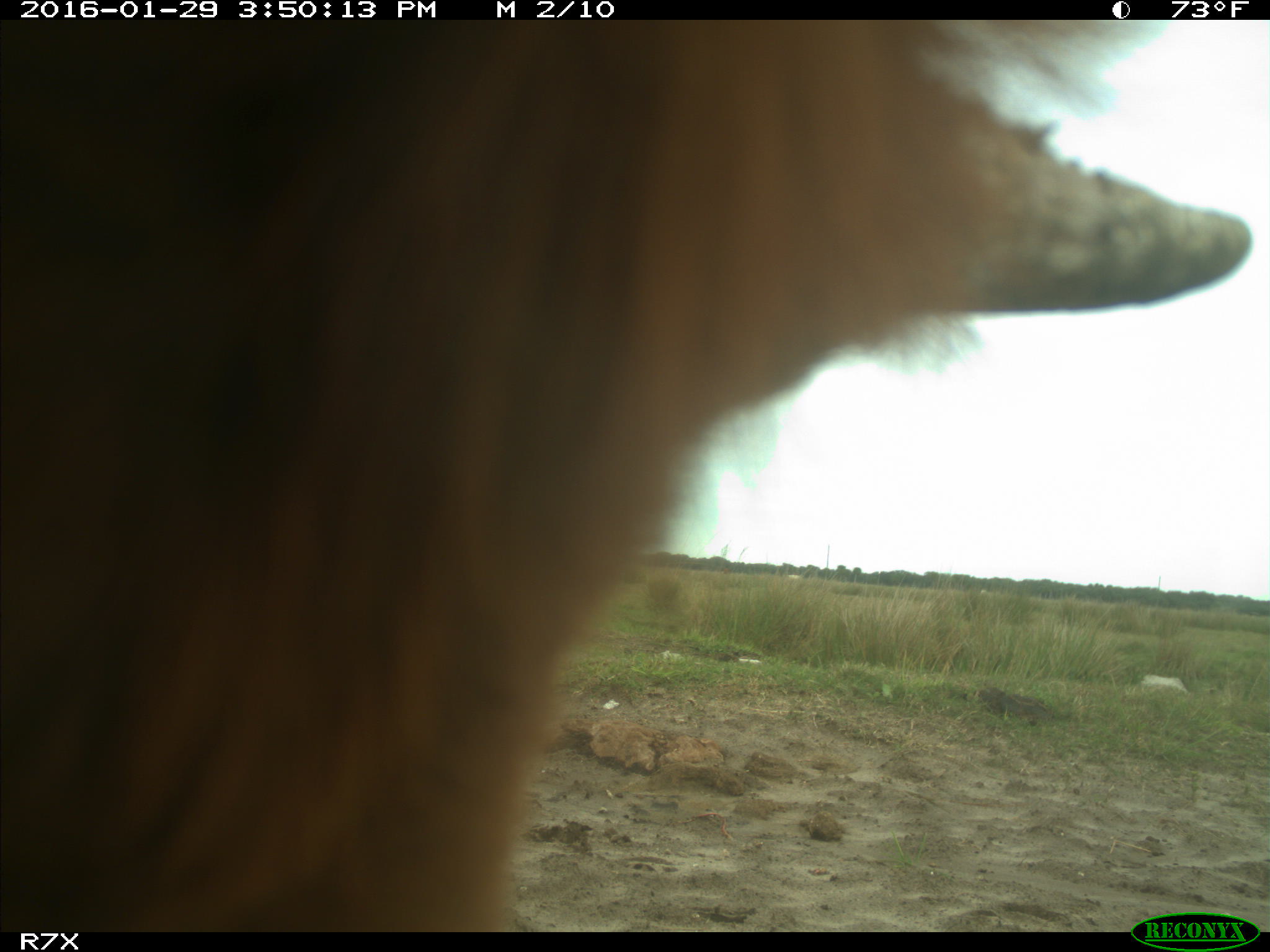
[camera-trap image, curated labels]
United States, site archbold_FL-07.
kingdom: Animalia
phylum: Chordata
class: Mammalia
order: Artiodactyla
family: Bovidae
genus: Bos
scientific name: Bos taurus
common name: domestic cow